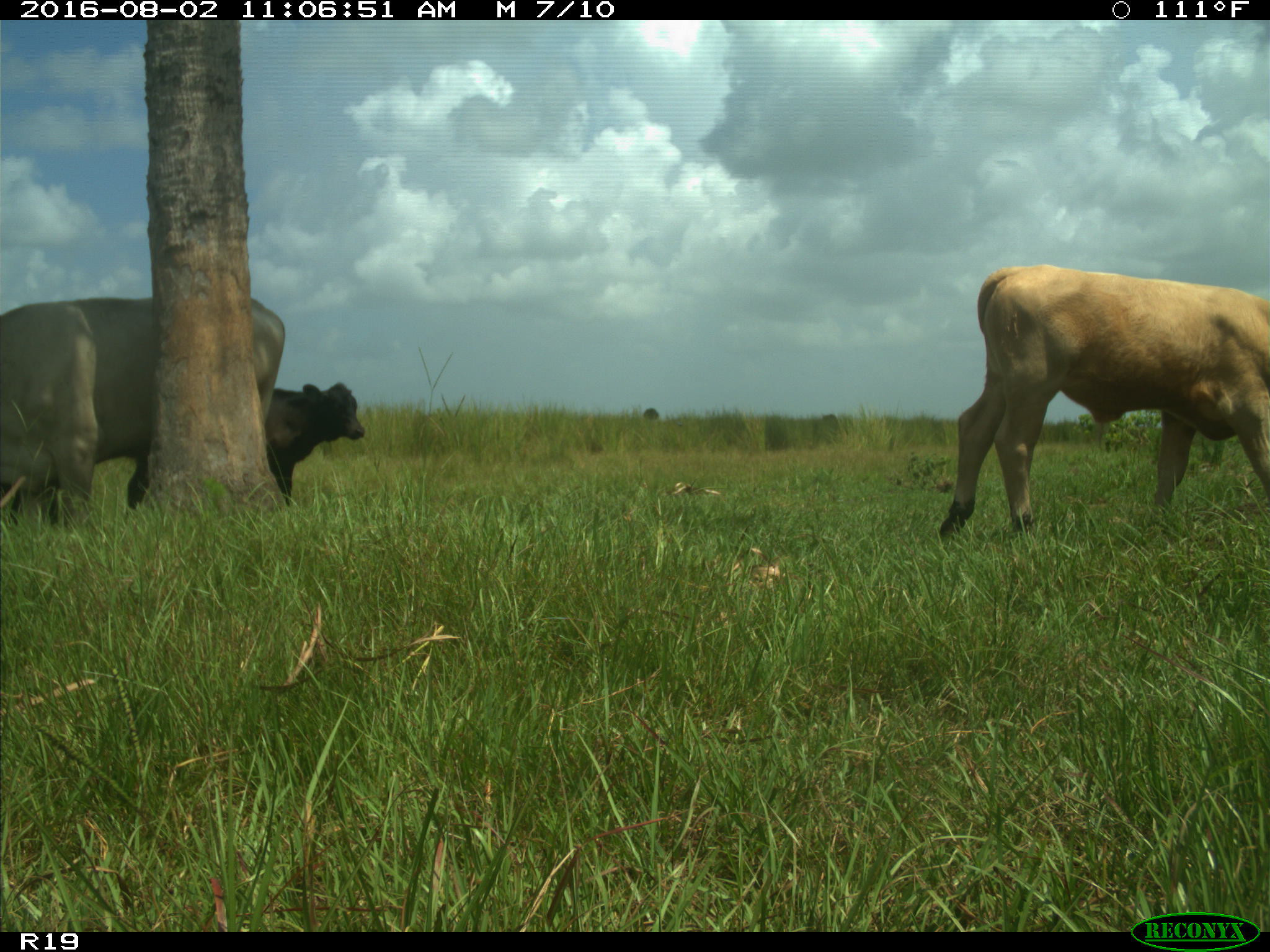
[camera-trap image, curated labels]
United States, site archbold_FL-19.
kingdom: Animalia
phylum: Chordata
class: Mammalia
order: Artiodactyla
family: Bovidae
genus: Bos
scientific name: Bos taurus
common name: domestic cow